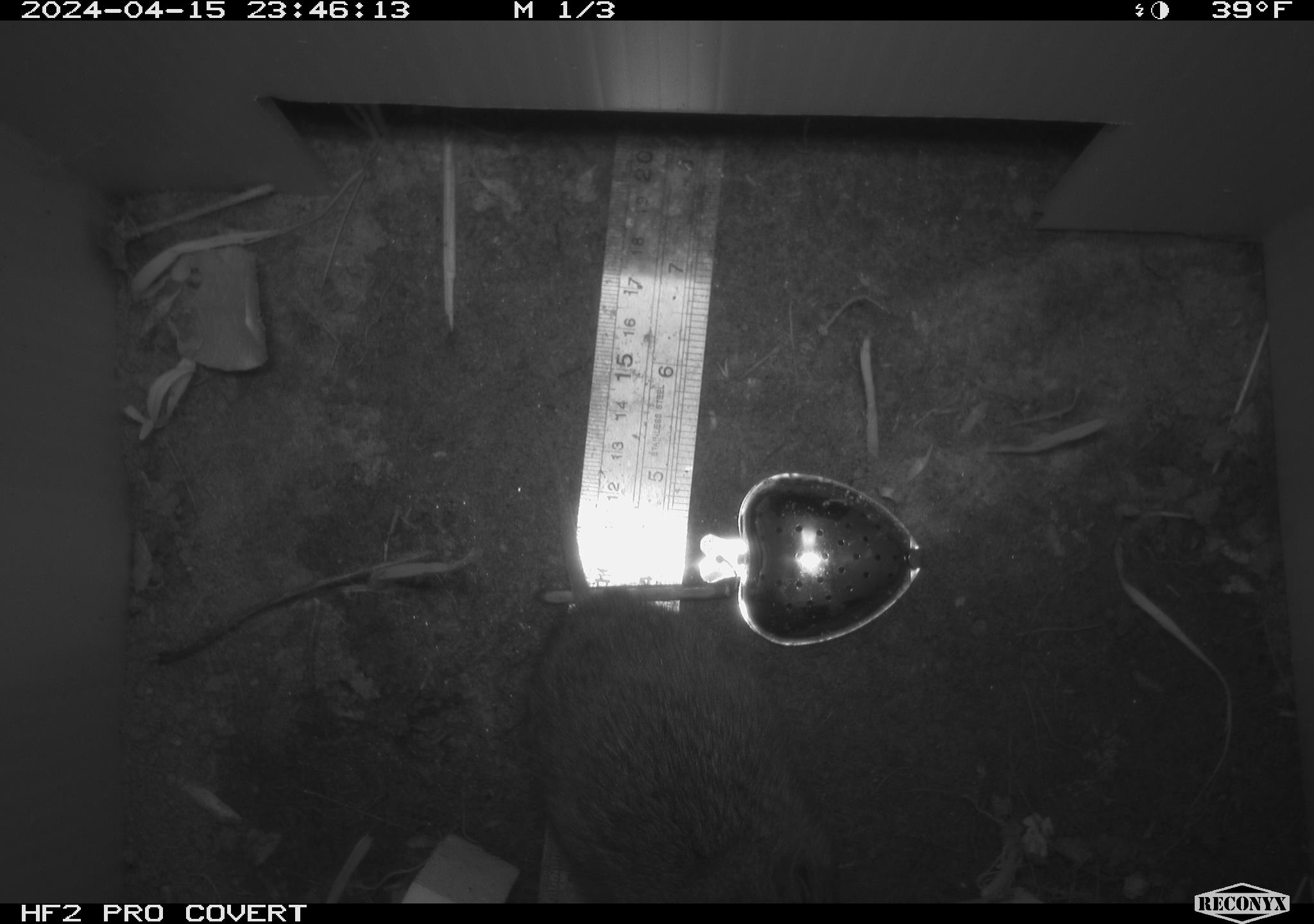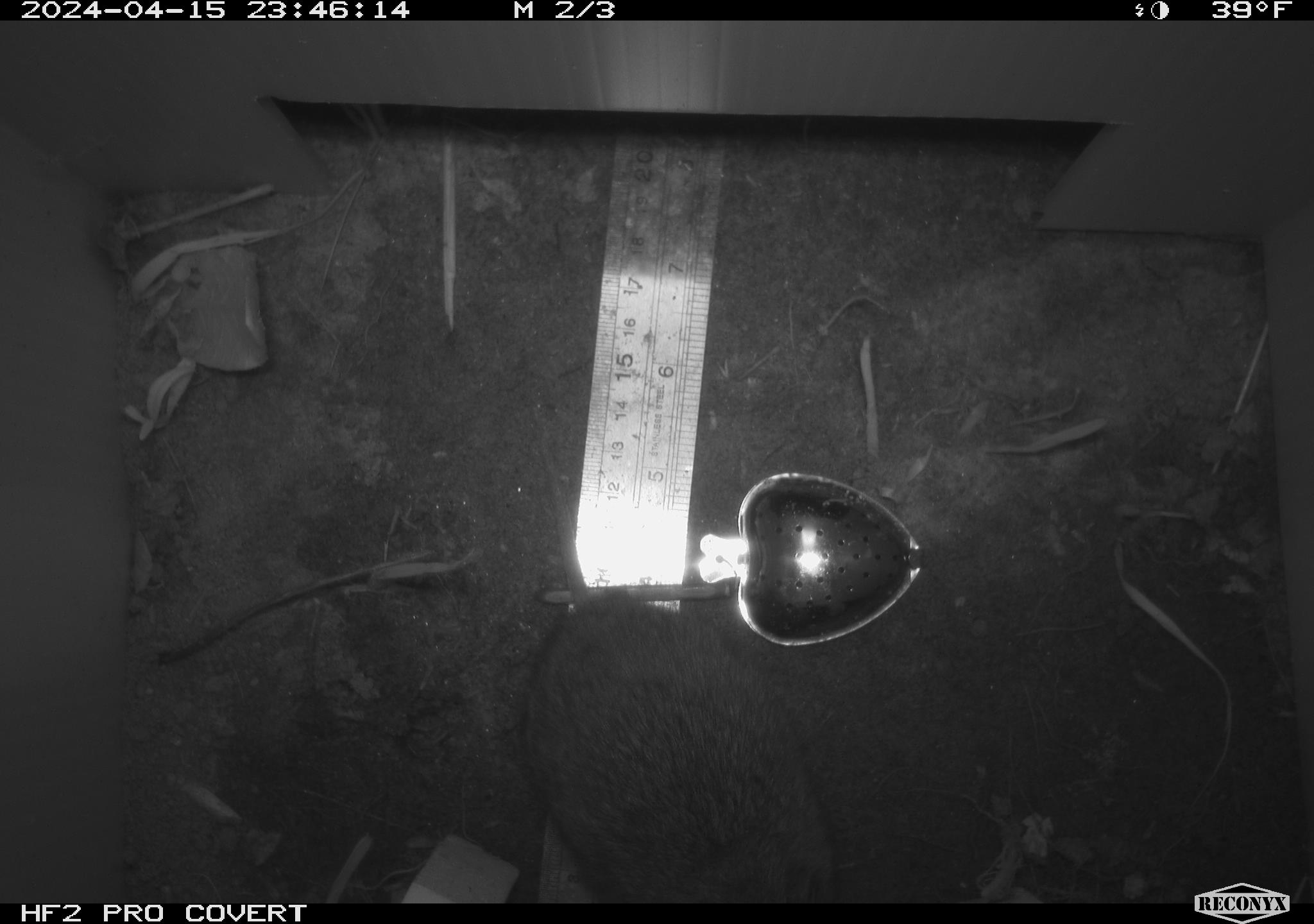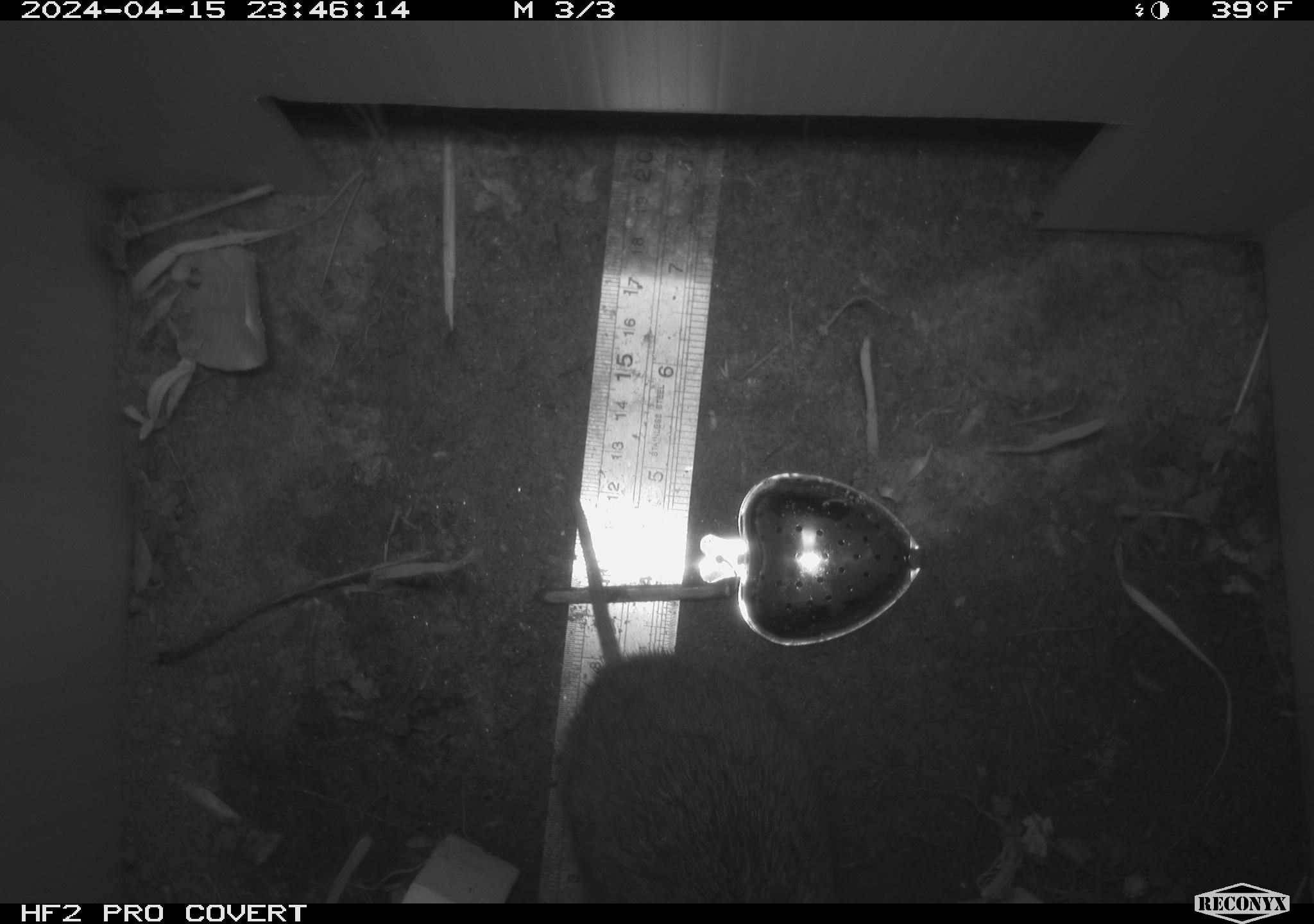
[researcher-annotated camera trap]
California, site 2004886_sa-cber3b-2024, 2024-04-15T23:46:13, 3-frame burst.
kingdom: Animalia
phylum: Chordata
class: Mammalia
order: Rodentia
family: Cricetidae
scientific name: Arvicolinae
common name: voles, lemmings, and muskrats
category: arvicolinae subfamily